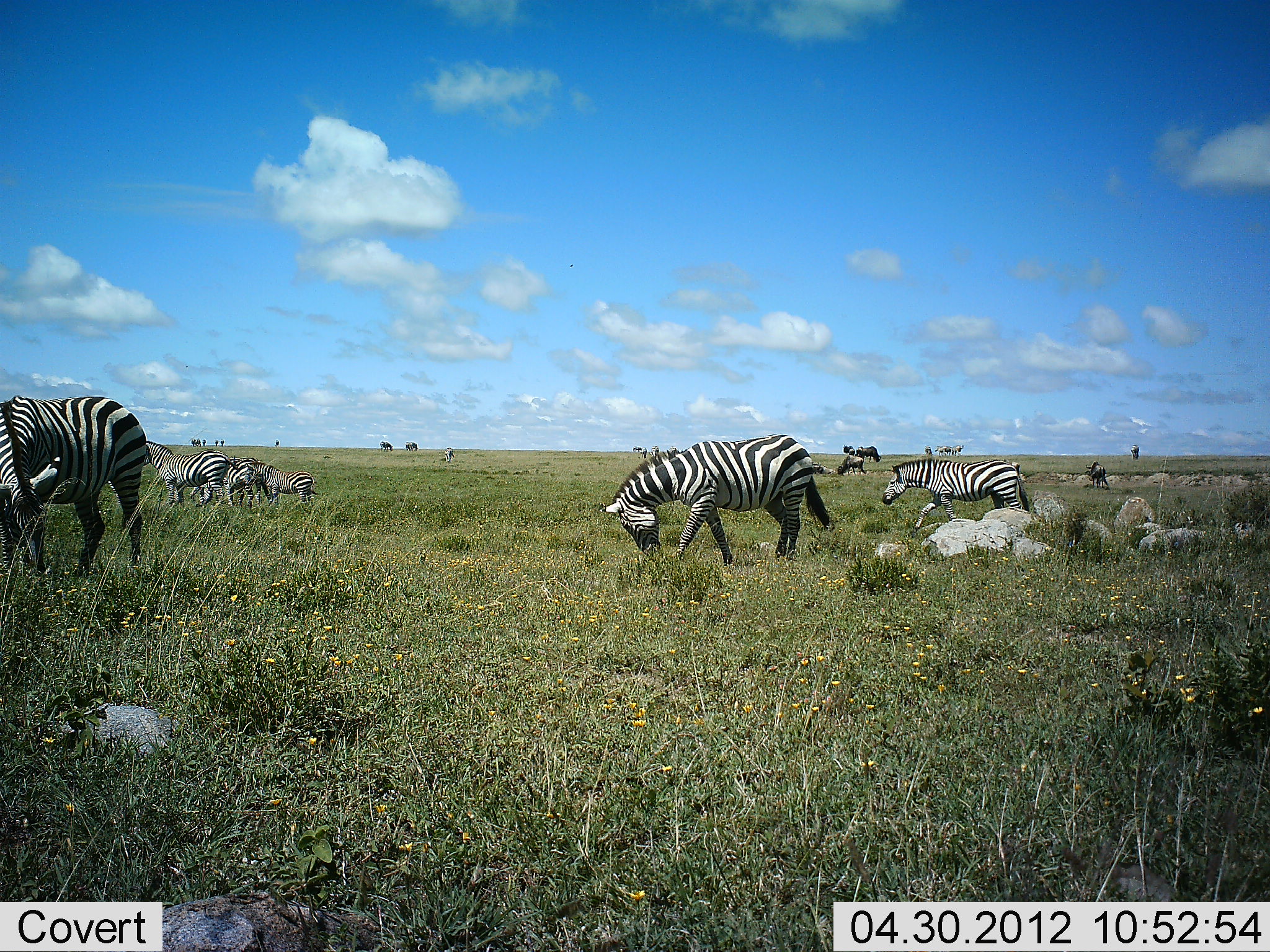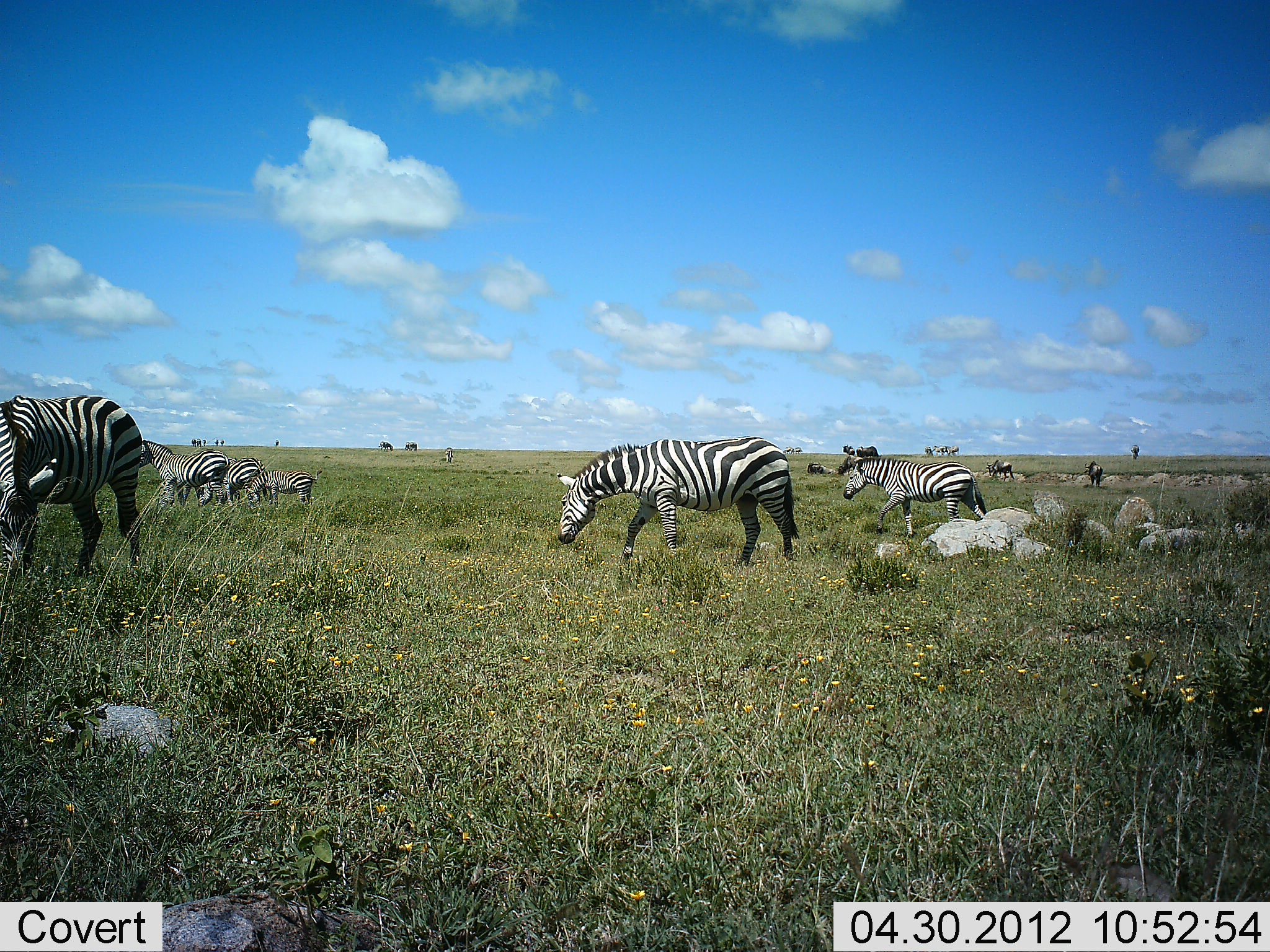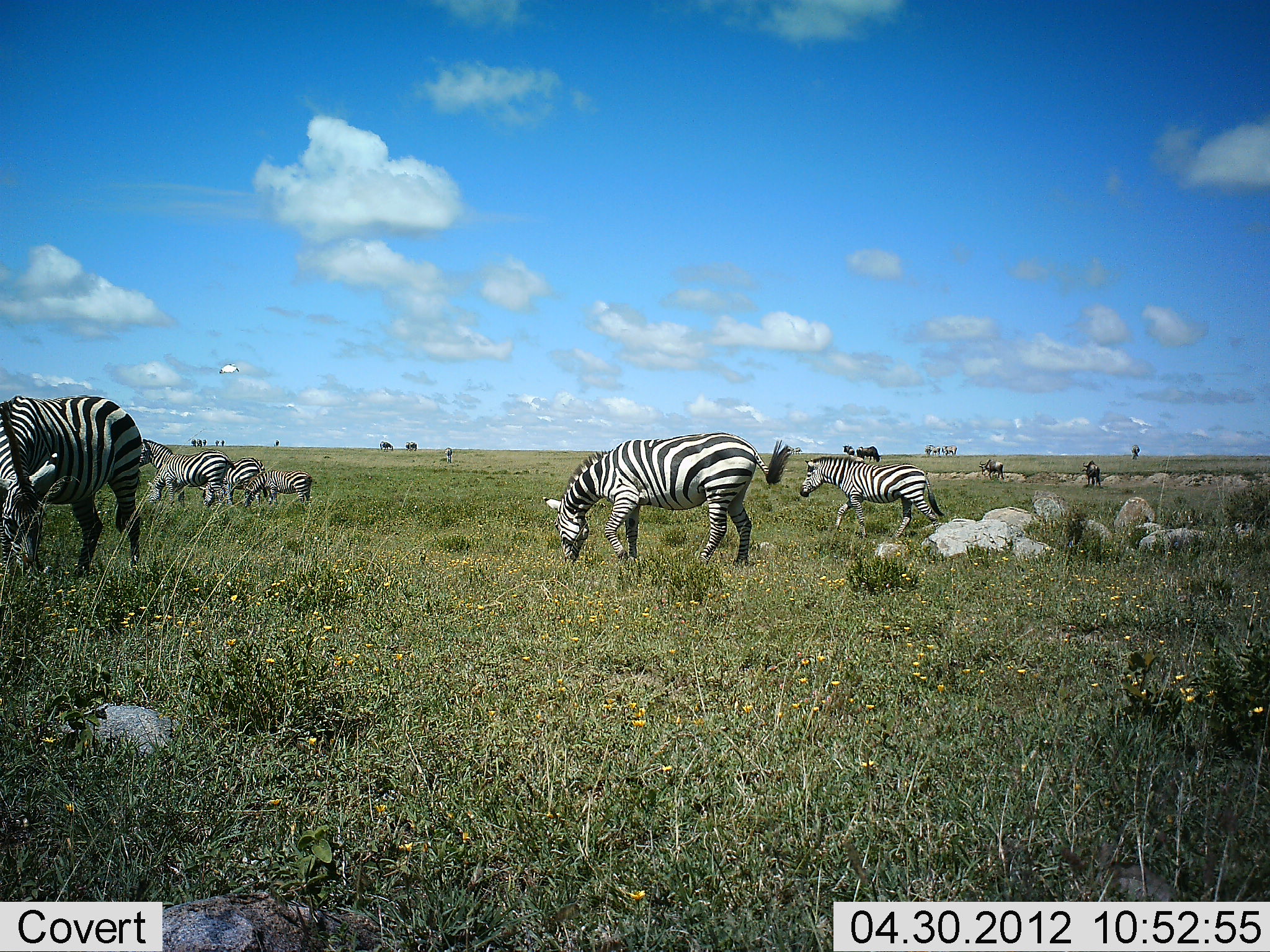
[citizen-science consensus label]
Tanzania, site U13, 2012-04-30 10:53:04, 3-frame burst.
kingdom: Animalia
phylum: Chordata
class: Mammalia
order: Artiodactyla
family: Bovidae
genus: Connochaetes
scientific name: Connochaetes taurinus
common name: blue wildebeest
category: wildebeest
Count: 6.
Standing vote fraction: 33%.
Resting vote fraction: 7%.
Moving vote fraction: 40%.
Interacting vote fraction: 0%.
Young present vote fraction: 0%.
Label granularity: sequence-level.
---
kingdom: Animalia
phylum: Chordata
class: Mammalia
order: Perissodactyla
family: Equidae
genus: Equus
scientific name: Equus quagga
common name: plains zebra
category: zebra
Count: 7.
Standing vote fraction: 37%.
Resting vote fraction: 3%.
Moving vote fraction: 70%.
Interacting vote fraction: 7%.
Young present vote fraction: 20%.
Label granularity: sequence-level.